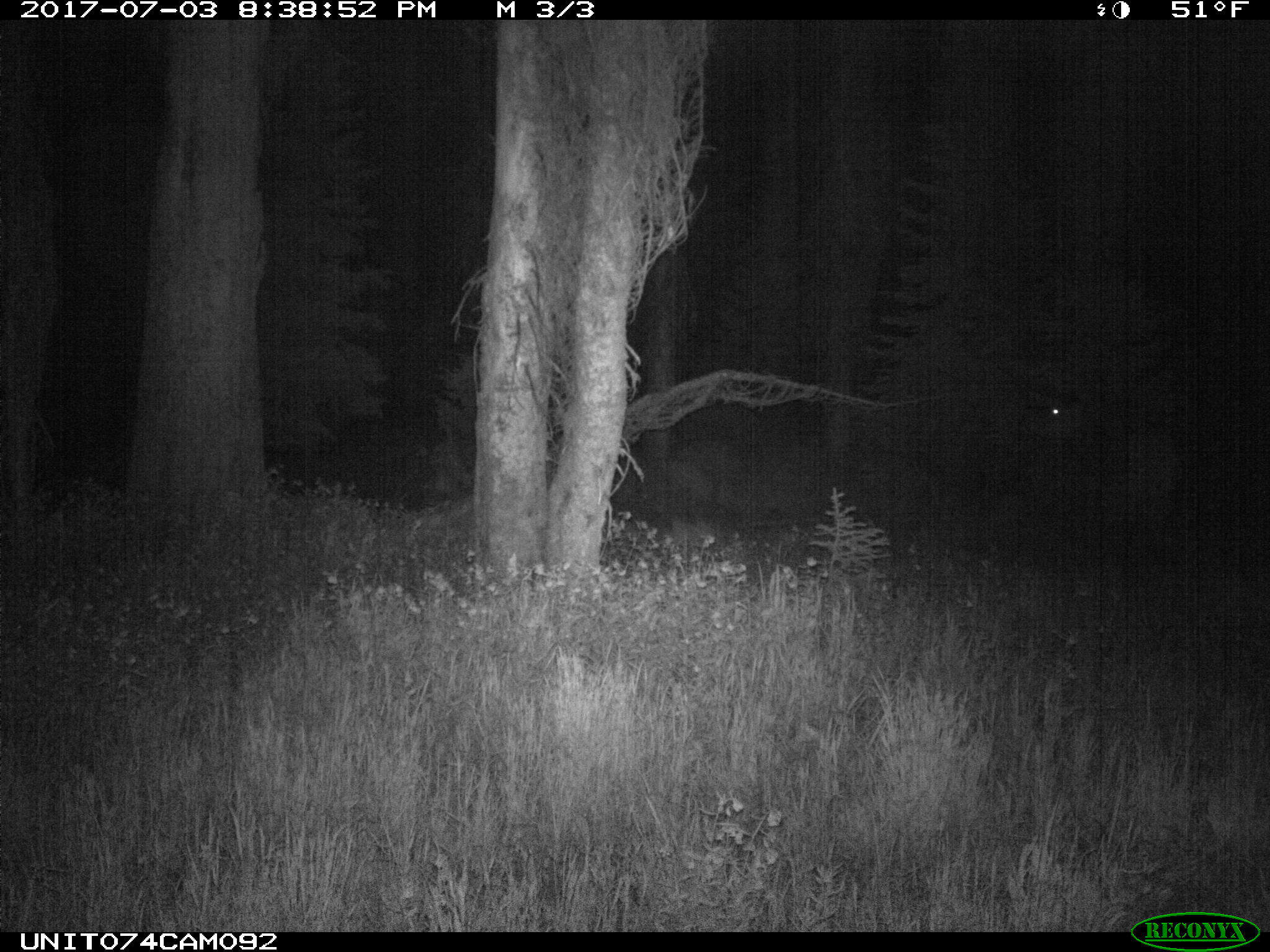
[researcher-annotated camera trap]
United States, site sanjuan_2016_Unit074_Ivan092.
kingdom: Animalia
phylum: Chordata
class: Mammalia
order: Artiodactyla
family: Cervidae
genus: Cervus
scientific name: Cervus elaphus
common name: red deer